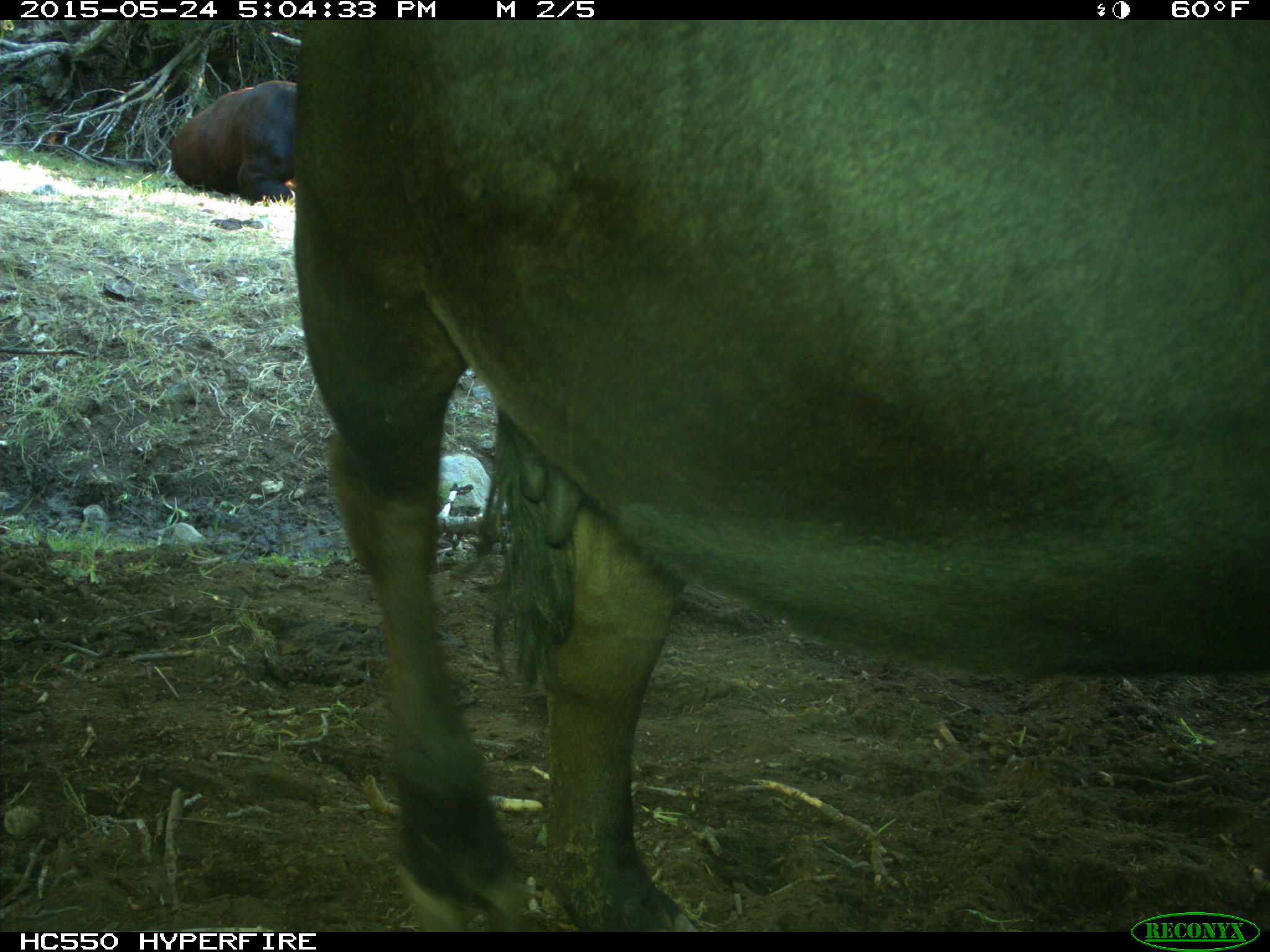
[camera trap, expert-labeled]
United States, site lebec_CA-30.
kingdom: Animalia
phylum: Chordata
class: Mammalia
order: Artiodactyla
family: Bovidae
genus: Bos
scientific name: Bos taurus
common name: domestic cow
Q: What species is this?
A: Bos taurus (domestic cow).